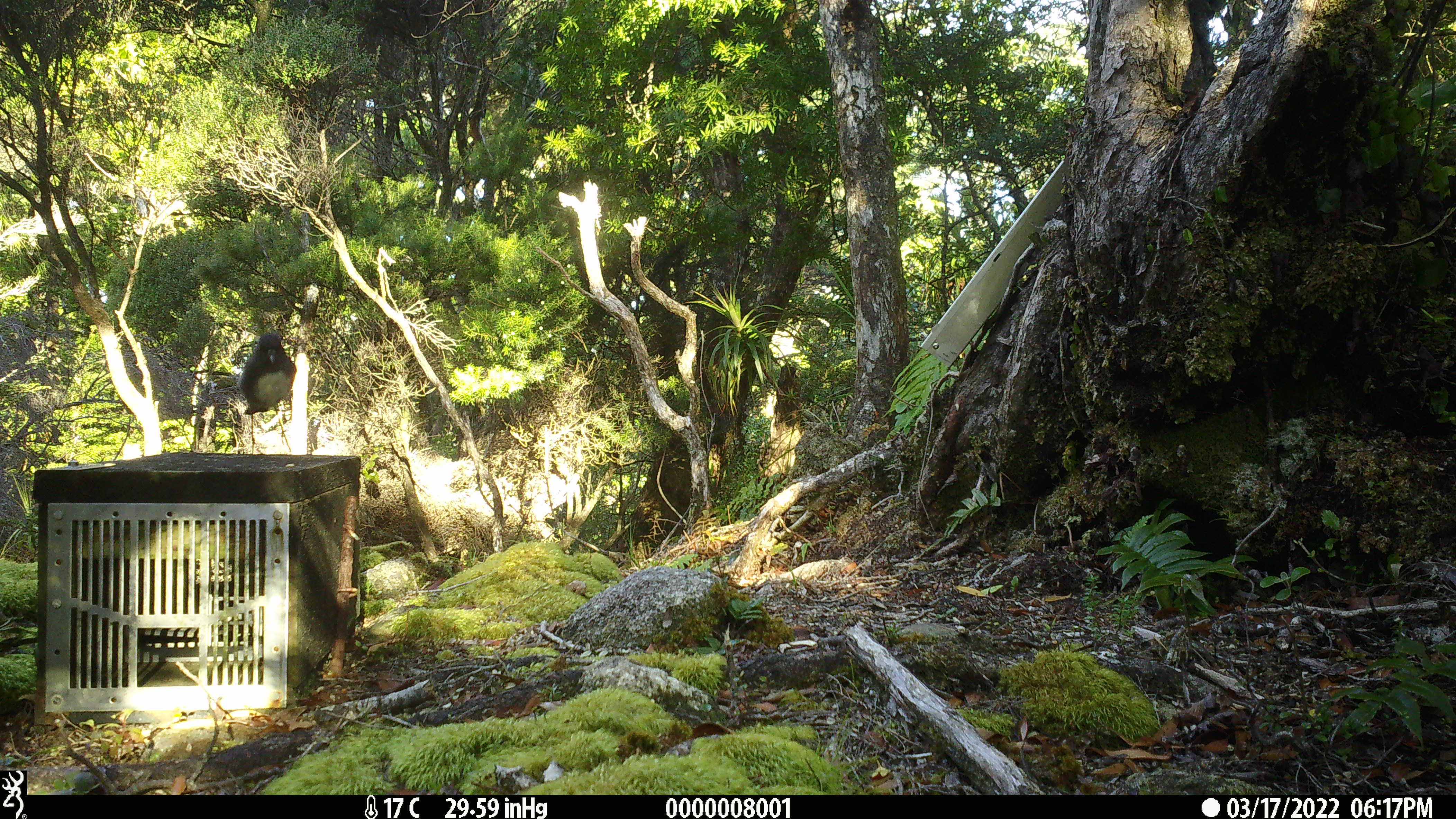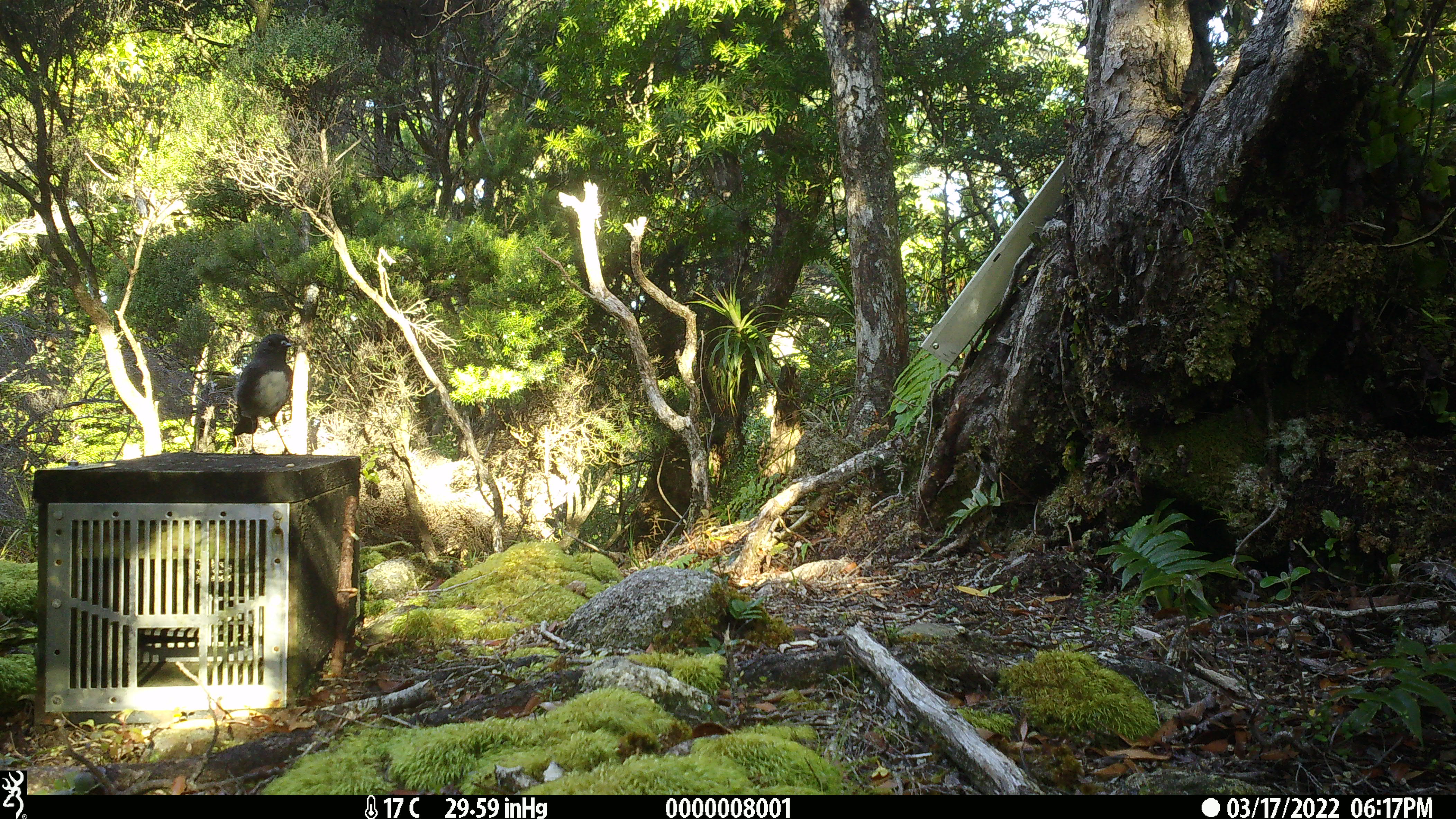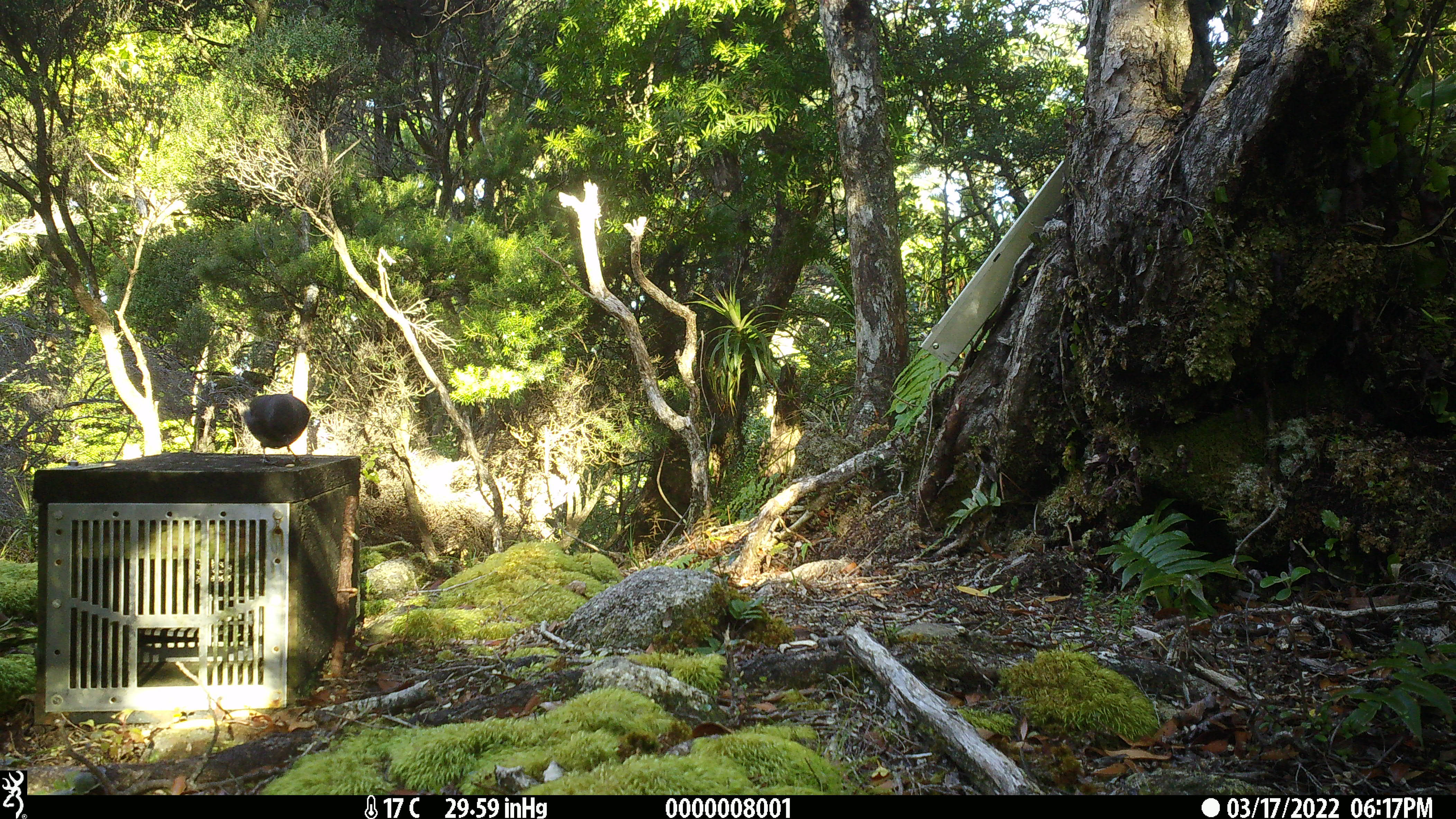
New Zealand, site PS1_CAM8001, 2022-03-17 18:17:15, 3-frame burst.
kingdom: Animalia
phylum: Chordata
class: Aves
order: Passeriformes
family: Petroicidae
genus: Petroica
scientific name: Petroica australis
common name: new zealand robin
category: robin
Robin (new zealand robin) (Petroica australis).